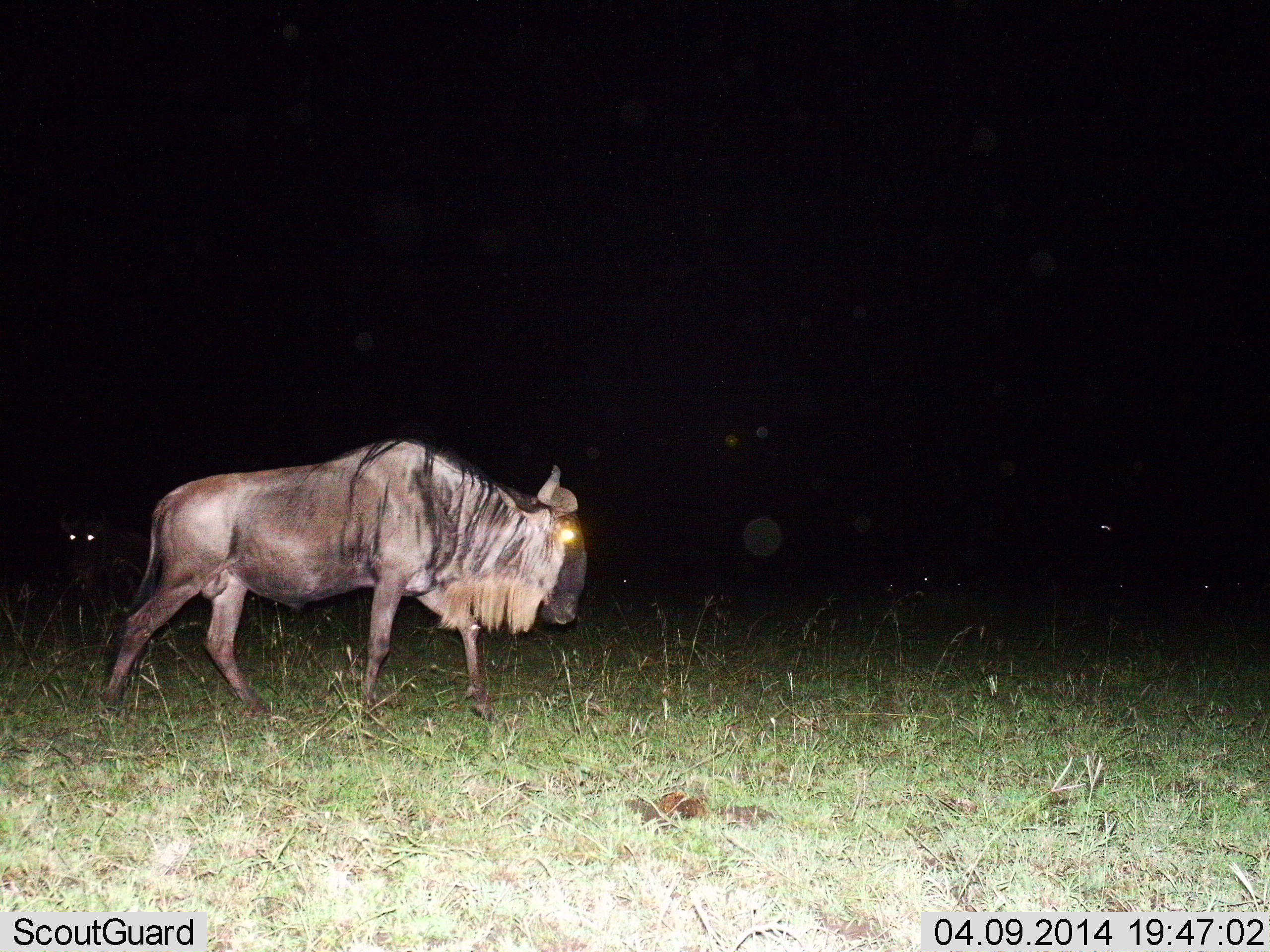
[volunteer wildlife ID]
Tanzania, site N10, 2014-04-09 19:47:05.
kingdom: Animalia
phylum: Chordata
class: Mammalia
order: Artiodactyla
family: Bovidae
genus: Connochaetes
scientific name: Connochaetes taurinus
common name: blue wildebeest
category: wildebeest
Wildebeest (blue wildebeest) (Connochaetes taurinus), count 1. Behavior (volunteer vote fractions): standing 18%, resting 9%, moving 91%, interacting 0%. Young present (vote fraction): 0%. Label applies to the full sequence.